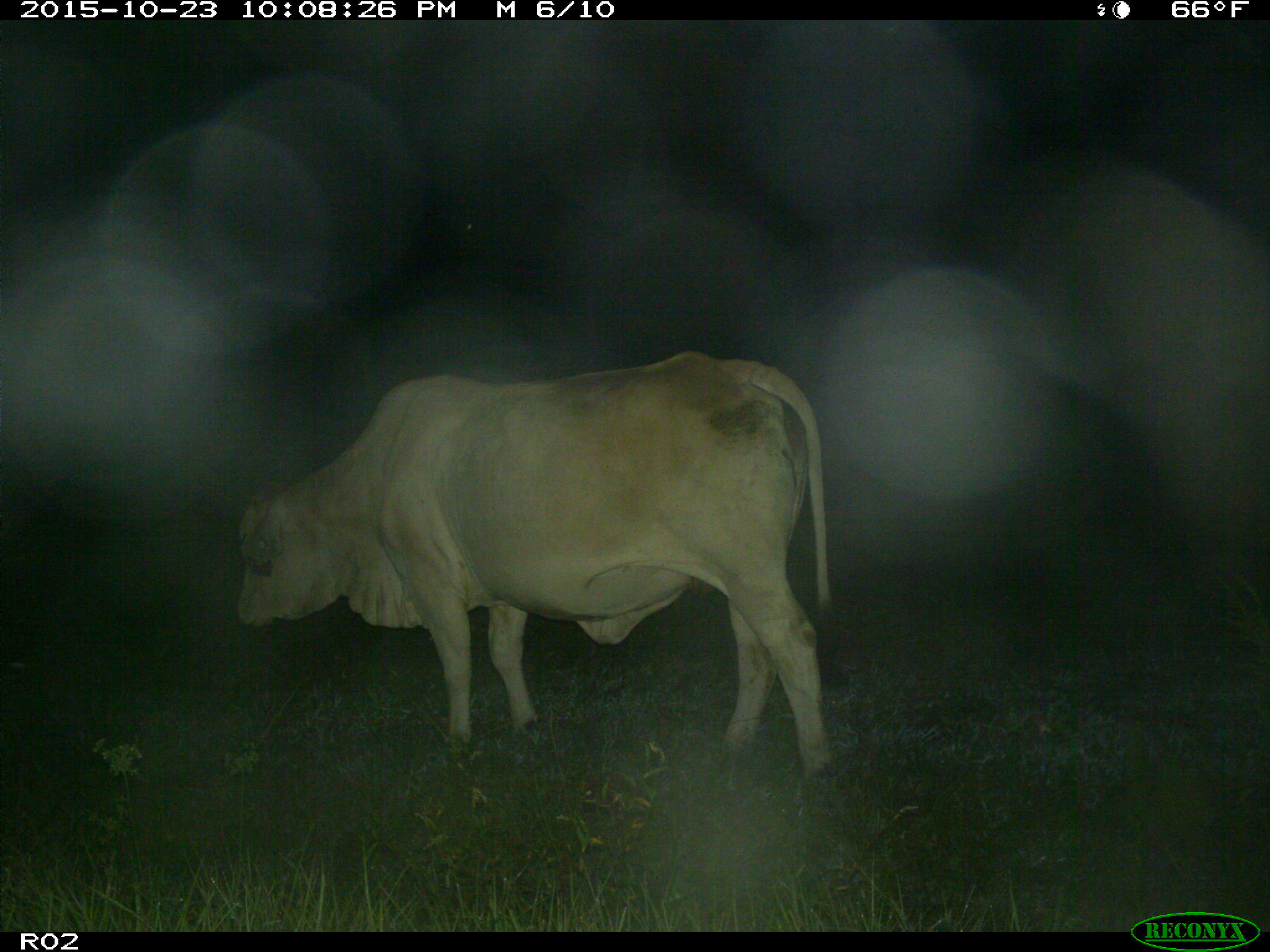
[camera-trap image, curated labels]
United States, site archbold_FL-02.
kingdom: Animalia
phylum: Chordata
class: Mammalia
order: Artiodactyla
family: Bovidae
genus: Bos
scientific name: Bos taurus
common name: domestic cow